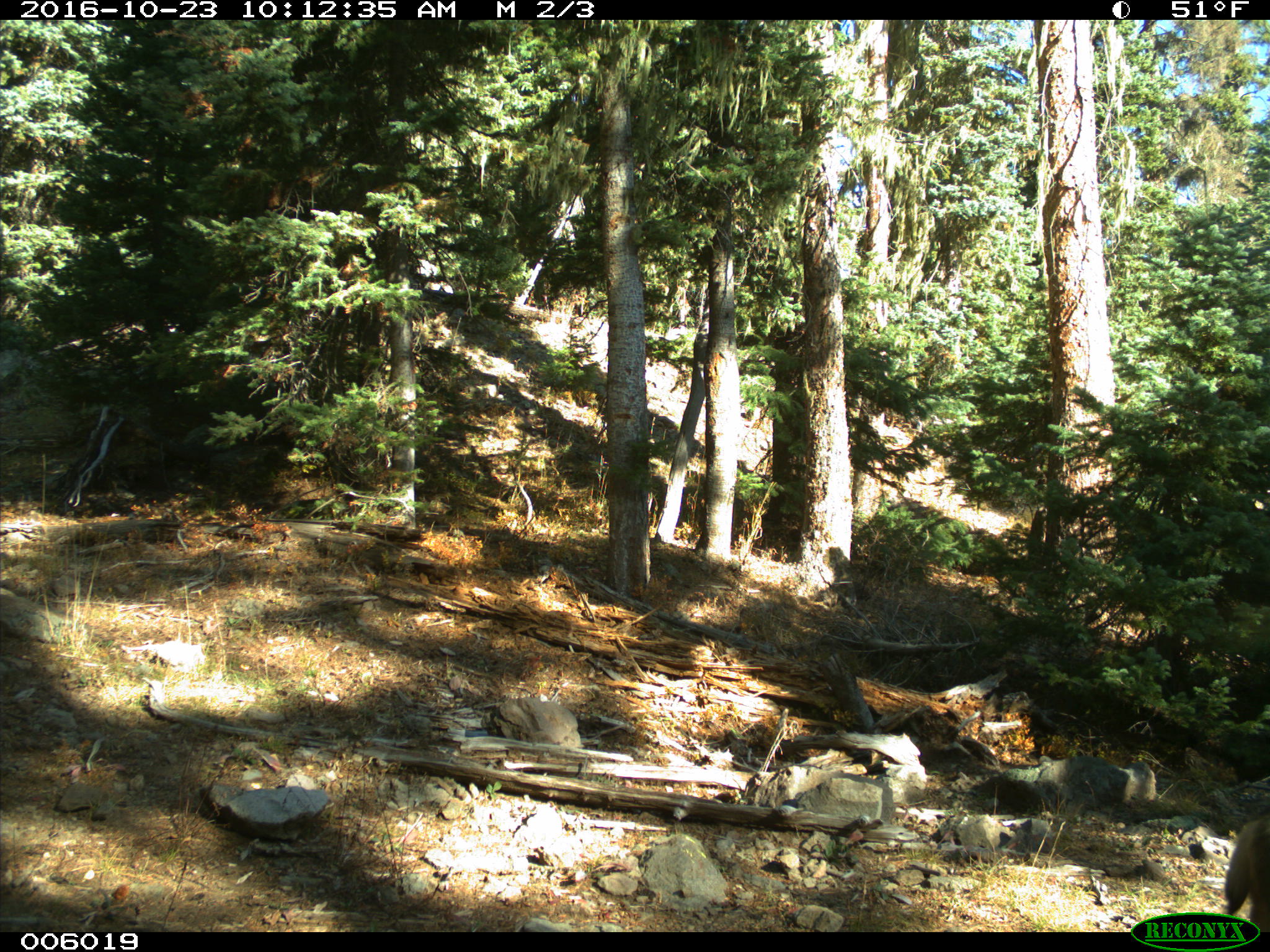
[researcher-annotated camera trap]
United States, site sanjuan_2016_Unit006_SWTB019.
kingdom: Animalia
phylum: Chordata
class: Mammalia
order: Artiodactyla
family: Cervidae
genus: Odocoileus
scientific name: Odocoileus hemionus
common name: mule deer